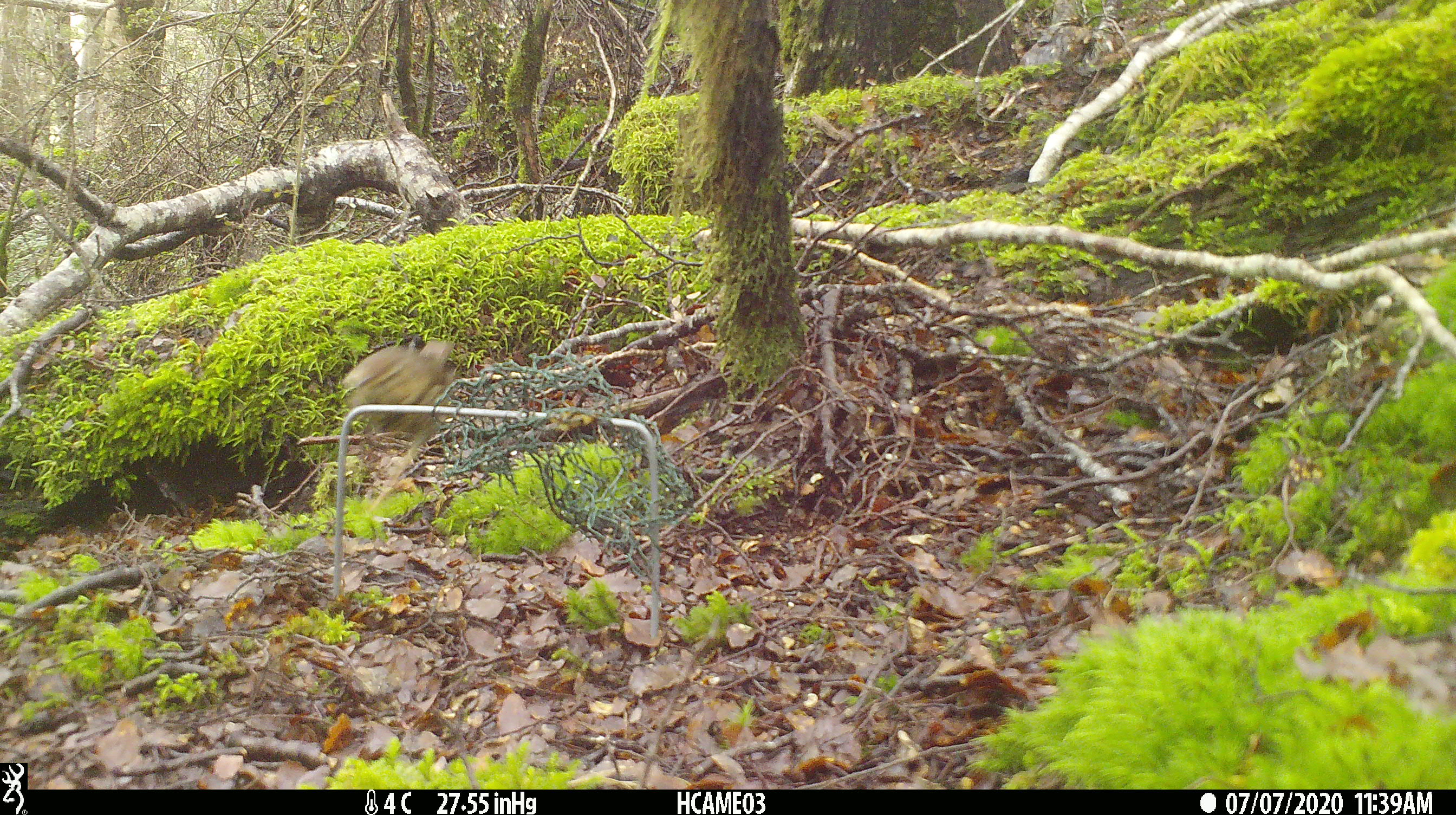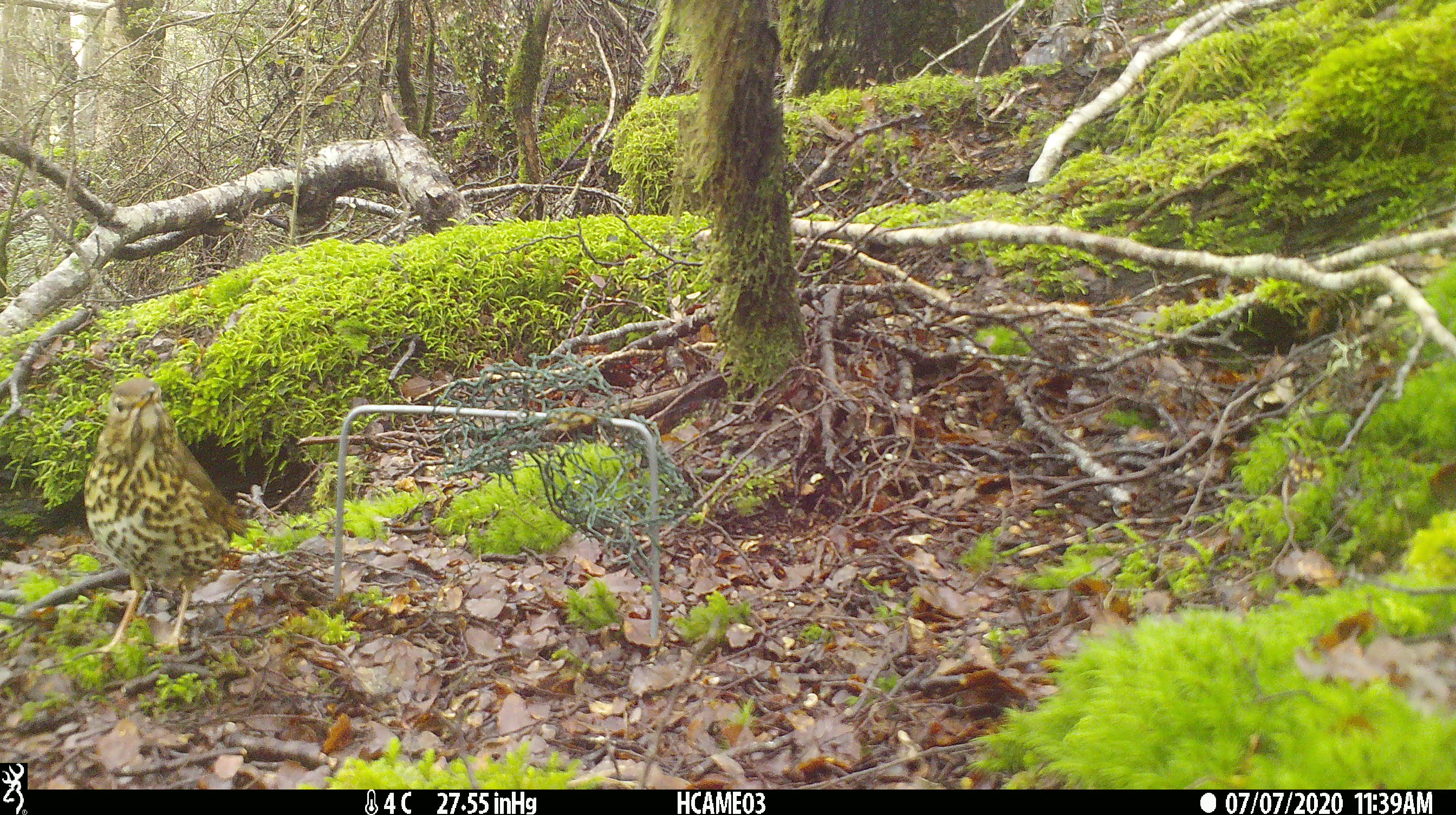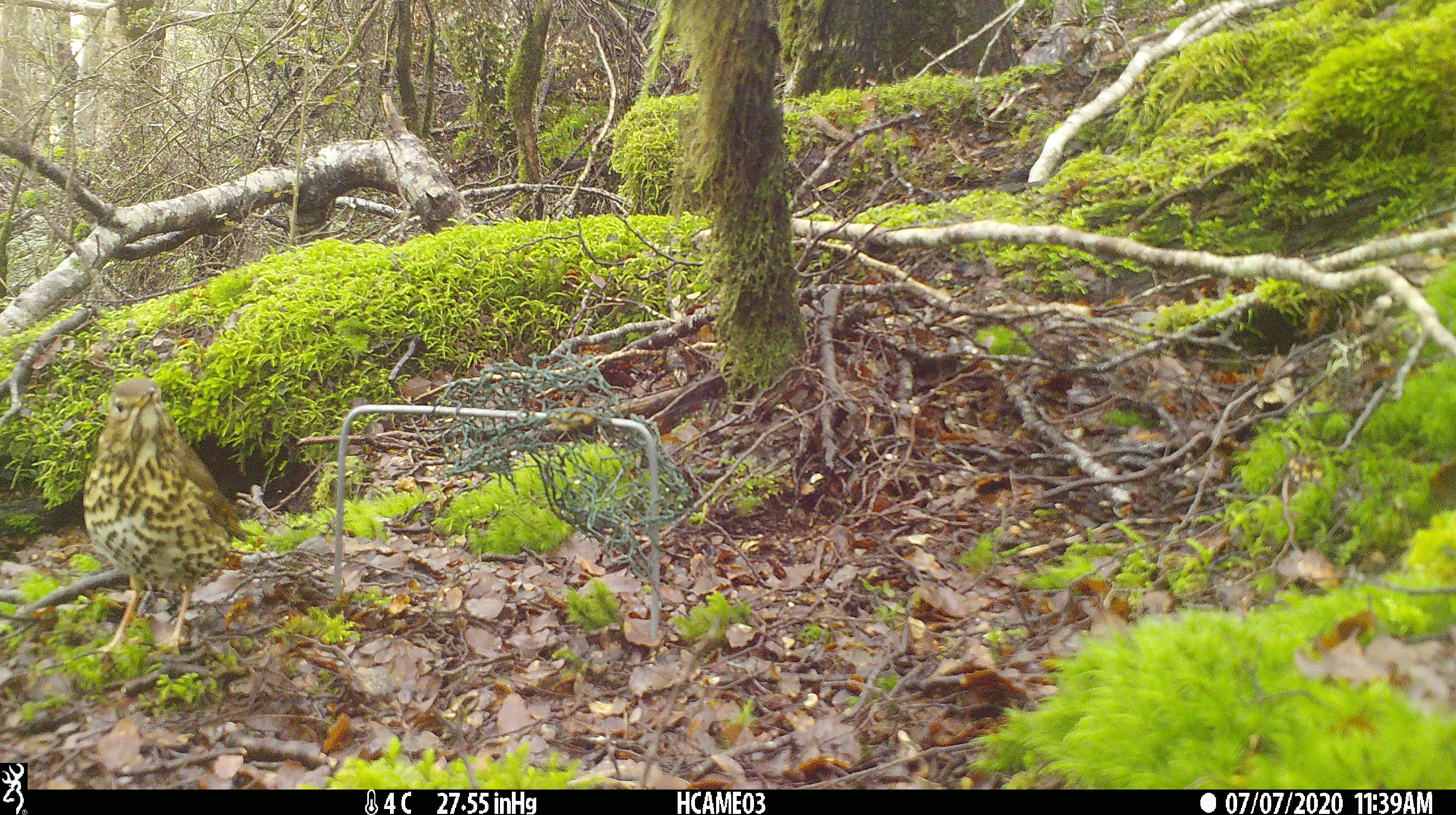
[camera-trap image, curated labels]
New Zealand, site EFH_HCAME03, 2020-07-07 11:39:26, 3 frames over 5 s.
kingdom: Animalia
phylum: Chordata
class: Aves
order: Passeriformes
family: Turdidae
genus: Turdus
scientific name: Turdus philomelos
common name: song thrush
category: thrush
Thrush (song thrush) (Turdus philomelos).